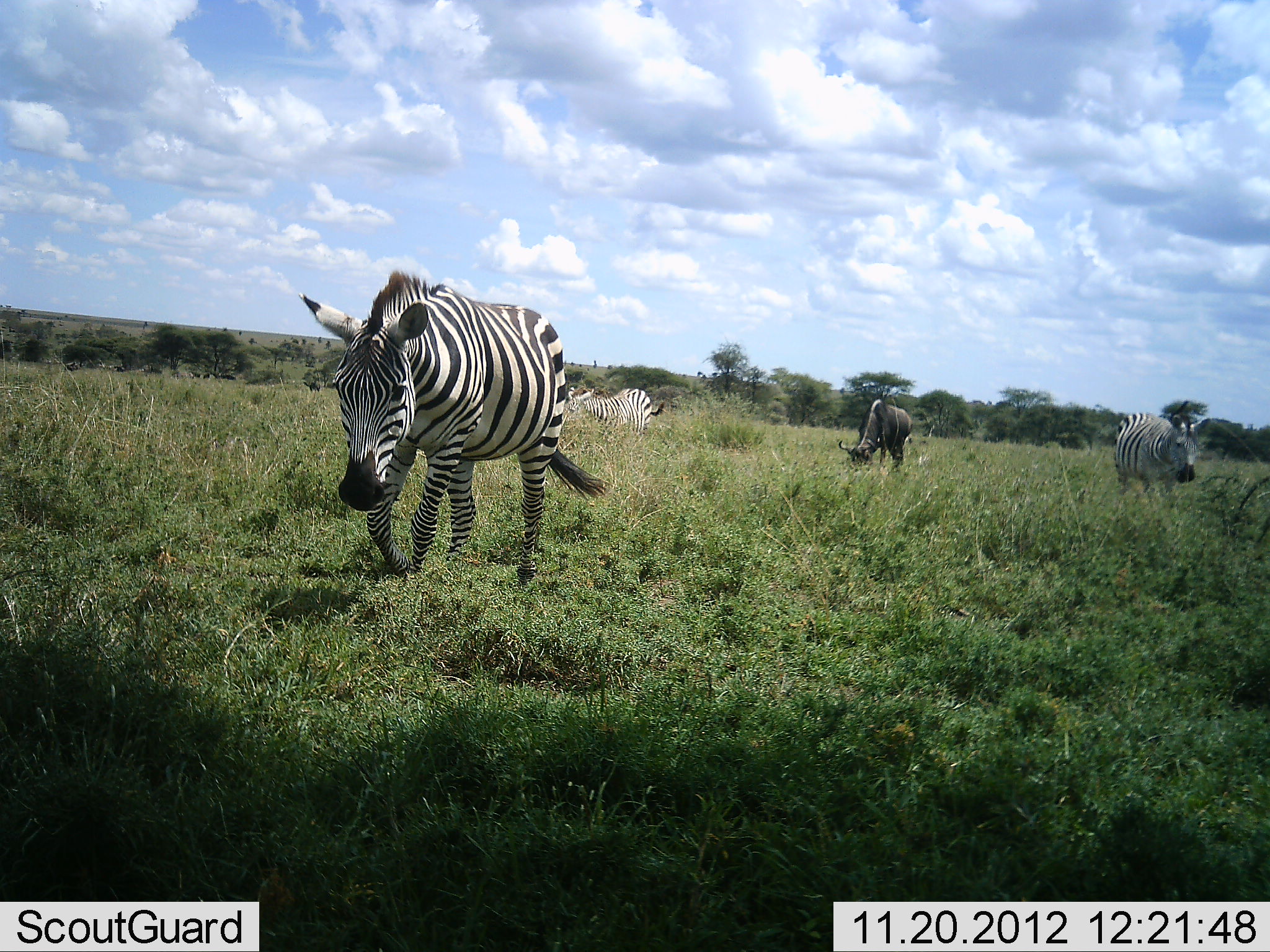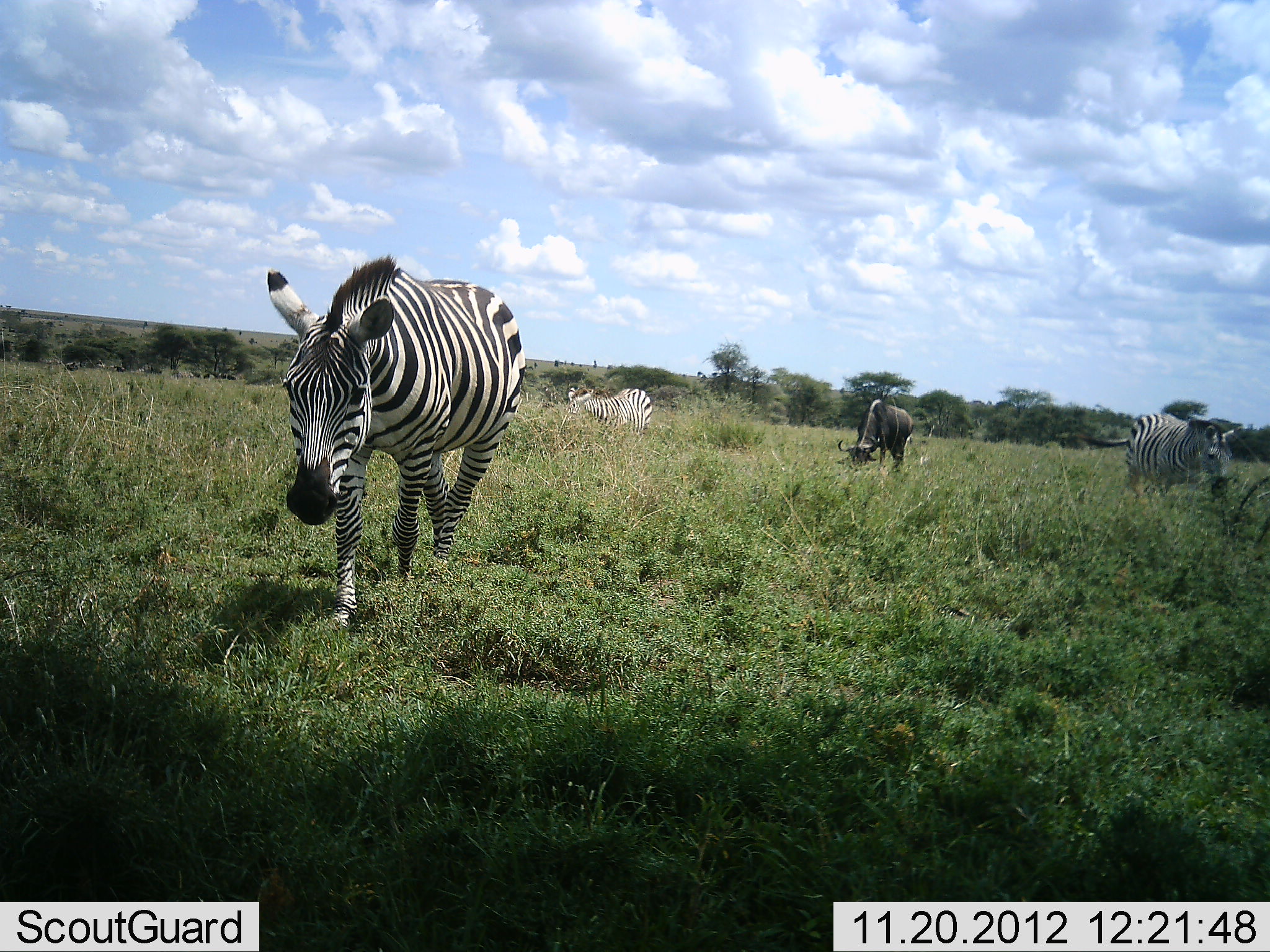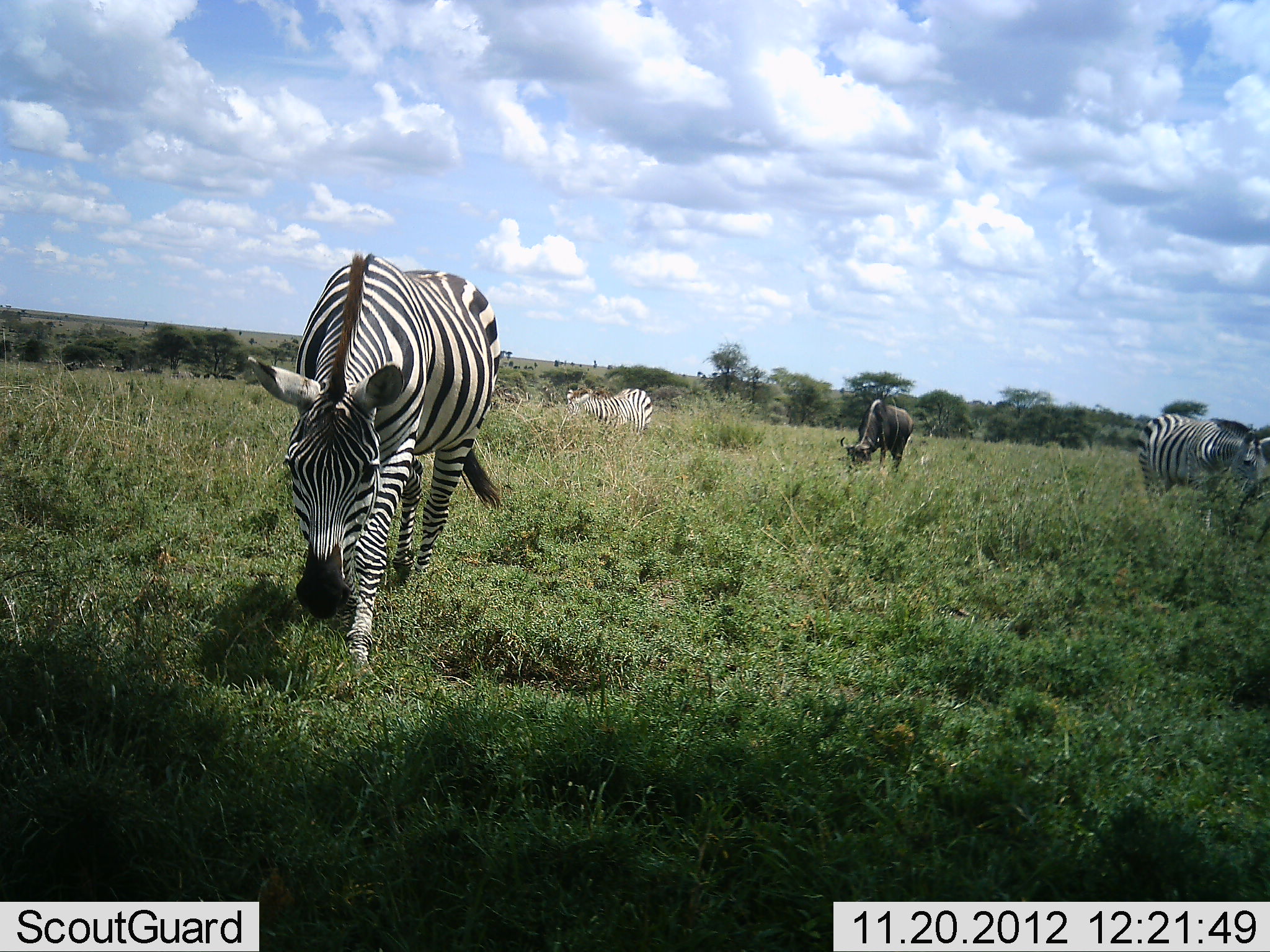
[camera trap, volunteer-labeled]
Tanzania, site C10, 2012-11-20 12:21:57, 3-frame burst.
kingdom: Animalia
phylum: Chordata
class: Mammalia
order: Artiodactyla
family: Bovidae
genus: Connochaetes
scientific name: Connochaetes taurinus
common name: blue wildebeest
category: wildebeest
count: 1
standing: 27%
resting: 0%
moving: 9%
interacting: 0%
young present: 0%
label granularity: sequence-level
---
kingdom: Animalia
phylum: Chordata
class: Mammalia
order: Perissodactyla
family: Equidae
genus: Equus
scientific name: Equus quagga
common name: plains zebra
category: zebra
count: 3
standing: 18%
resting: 0%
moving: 91%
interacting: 0%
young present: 0%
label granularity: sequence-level